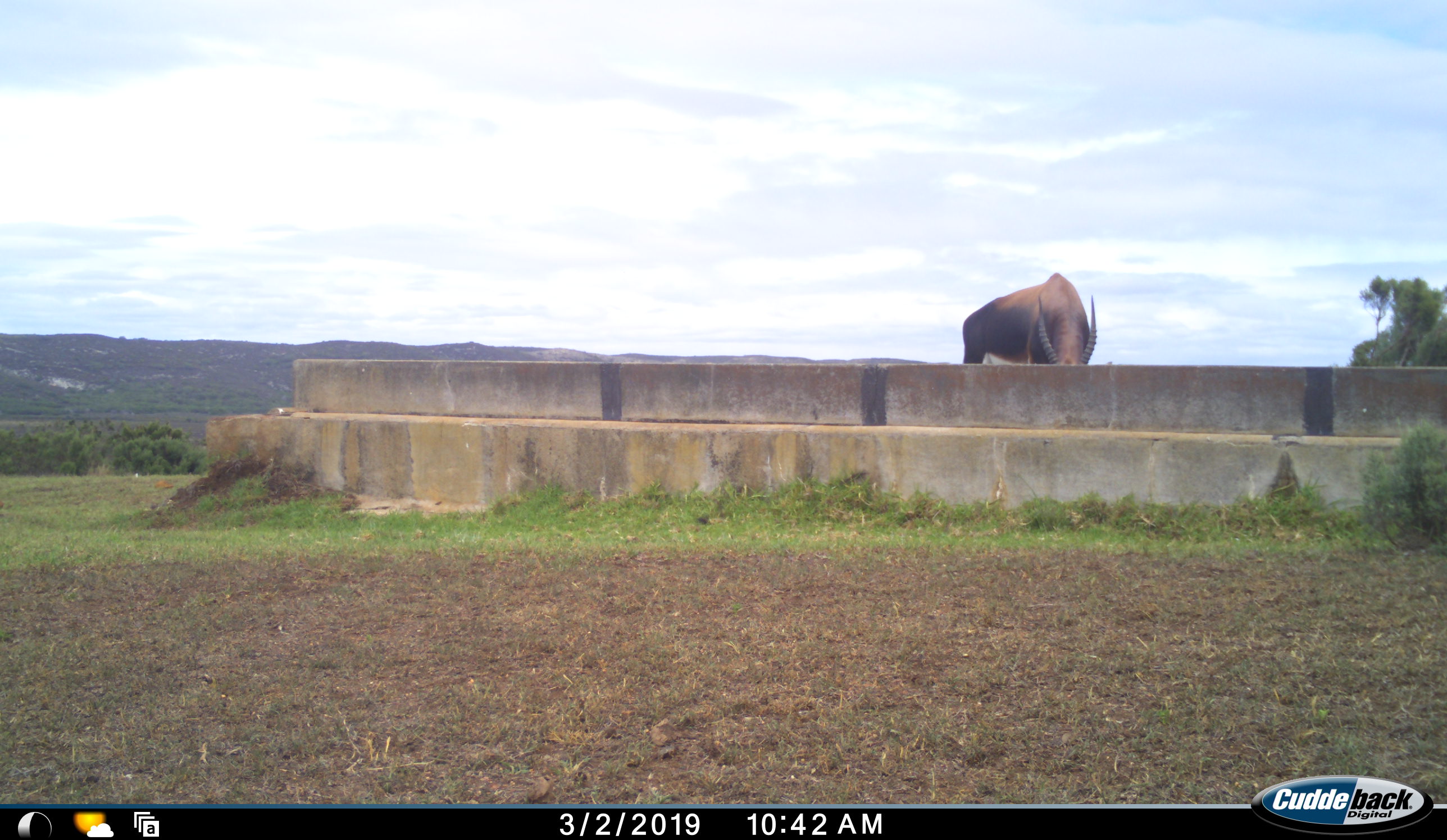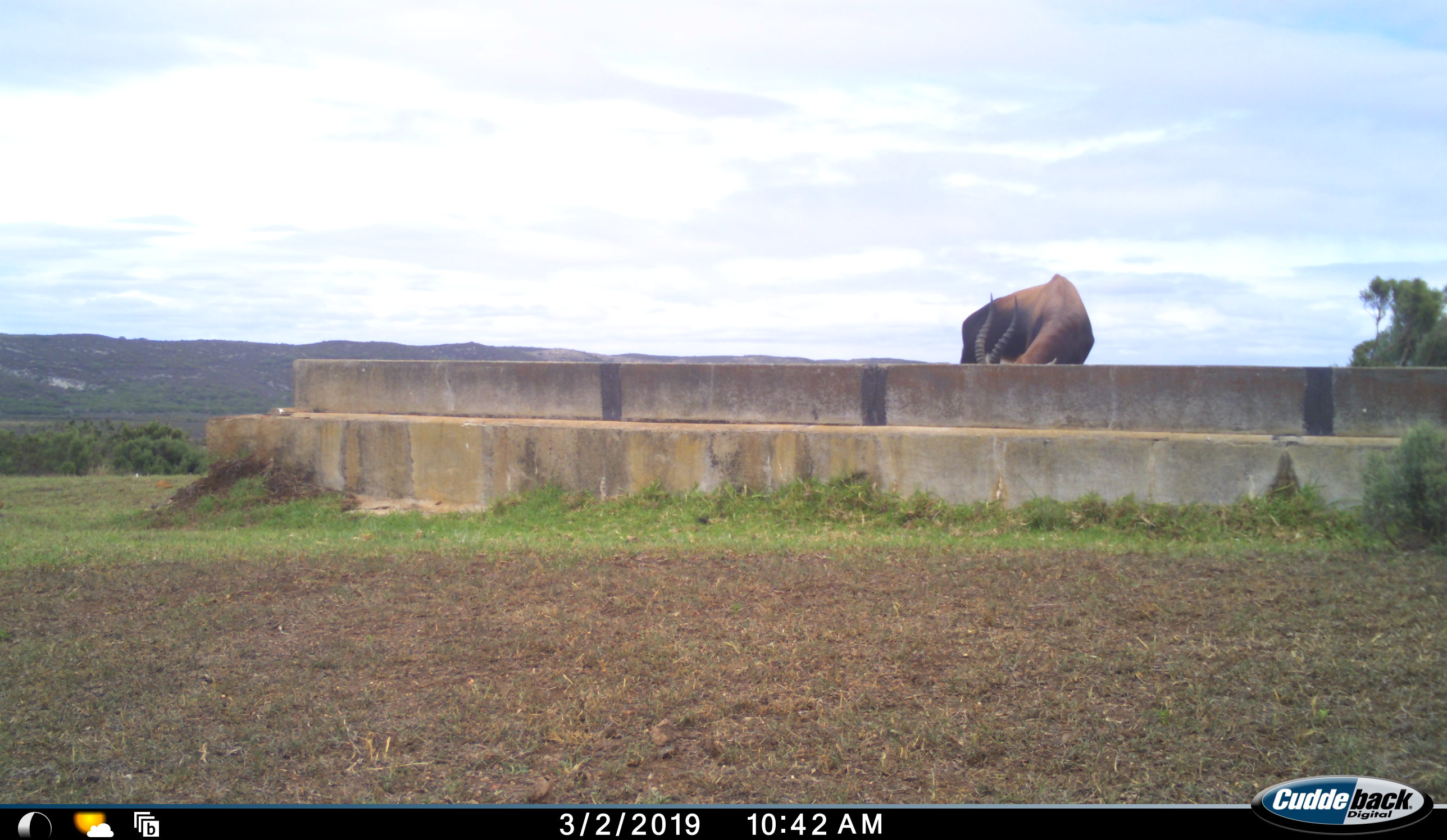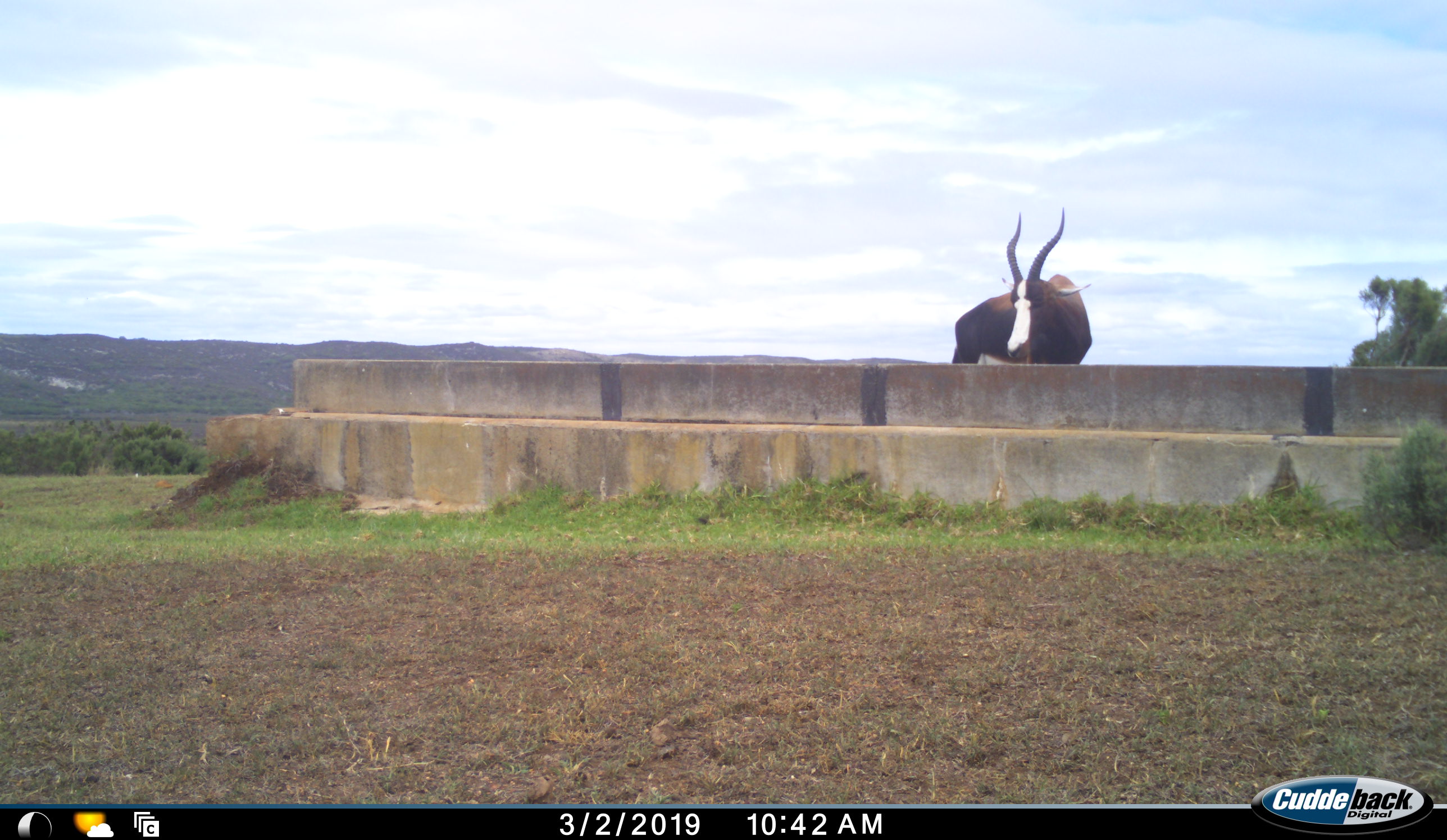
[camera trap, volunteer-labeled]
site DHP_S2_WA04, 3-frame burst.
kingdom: Animalia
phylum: Chordata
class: Mammalia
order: Artiodactyla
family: Bovidae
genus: Damaliscus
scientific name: Damaliscus pygargus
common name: bontebok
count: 1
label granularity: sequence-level